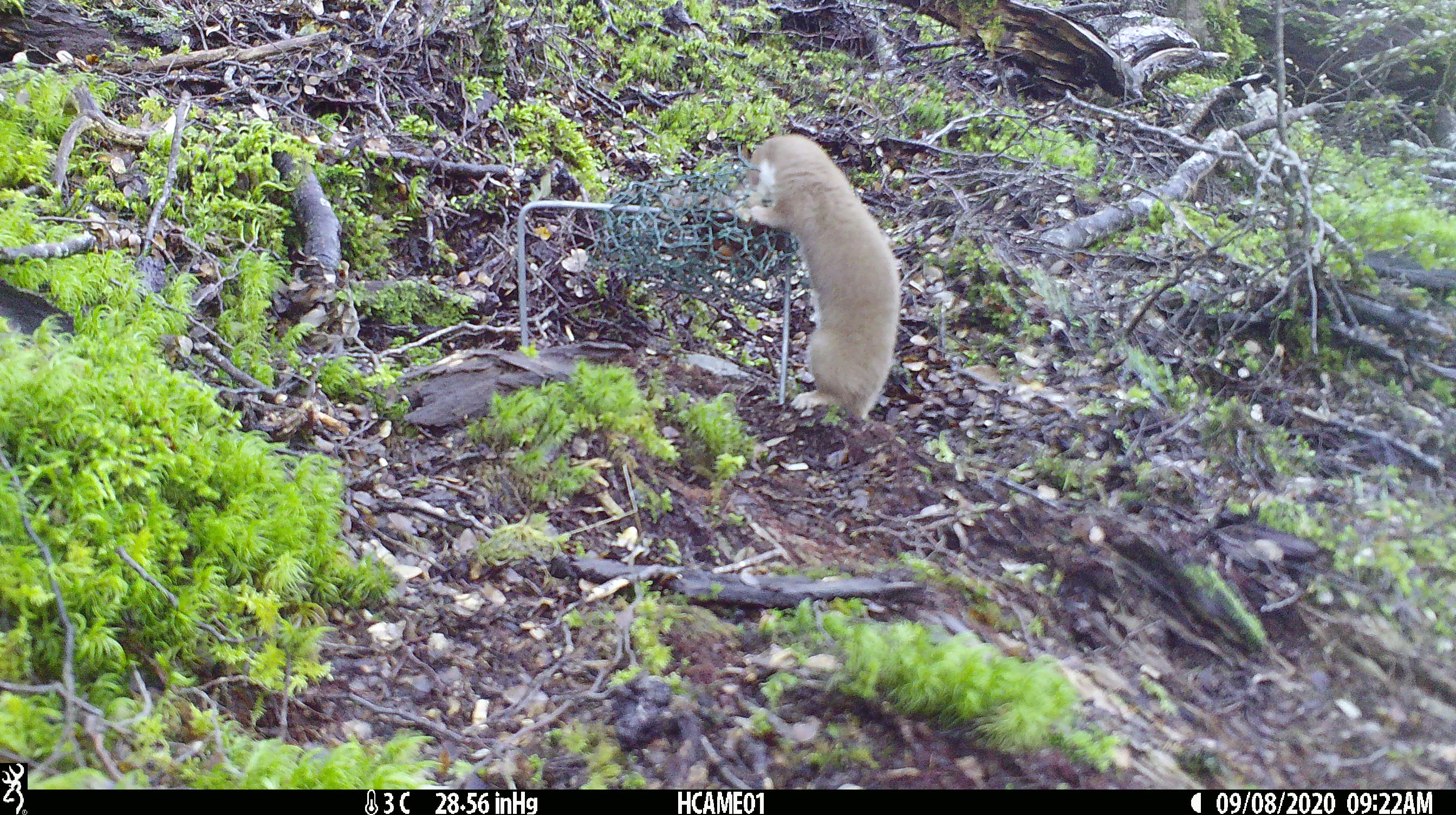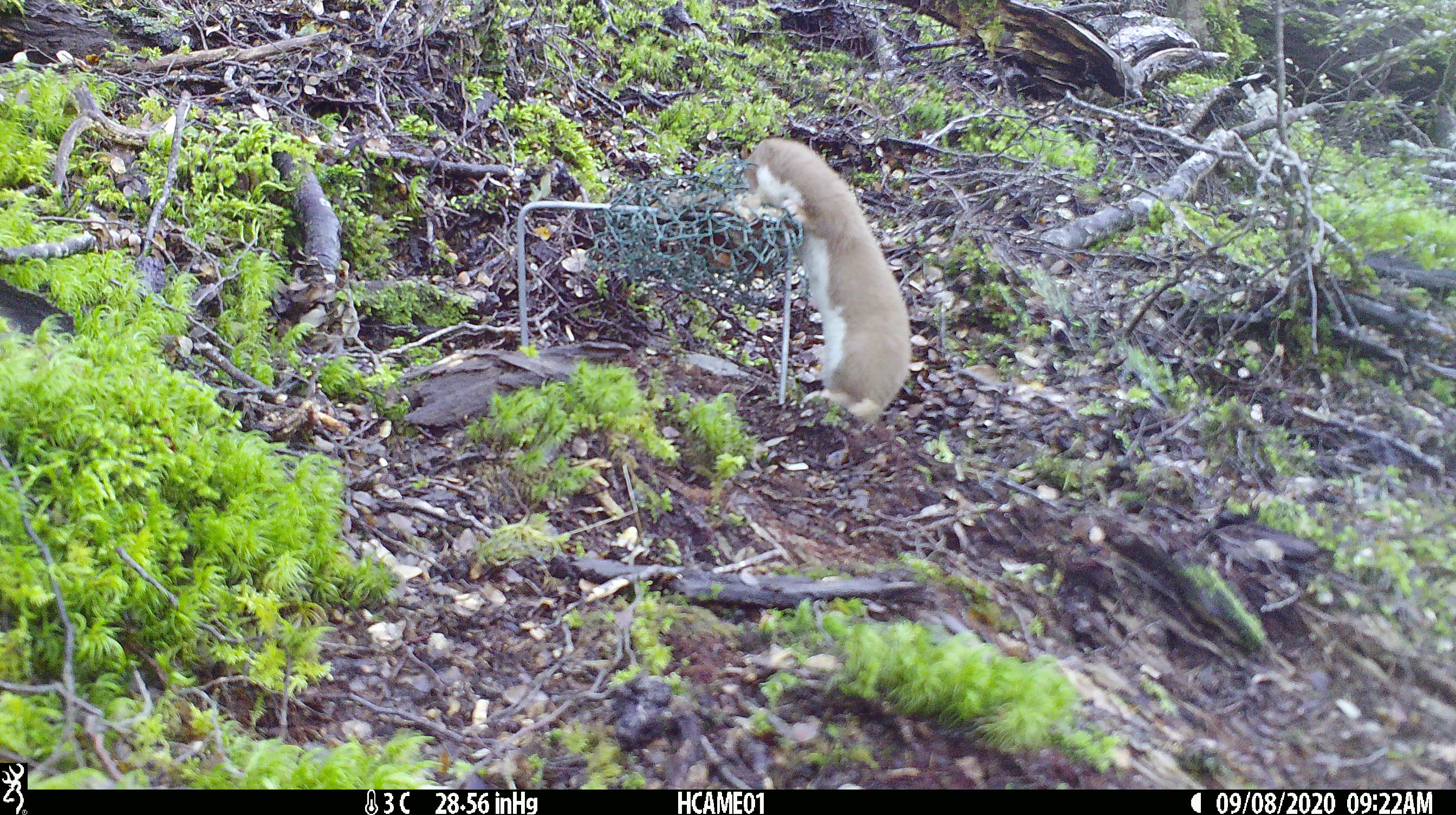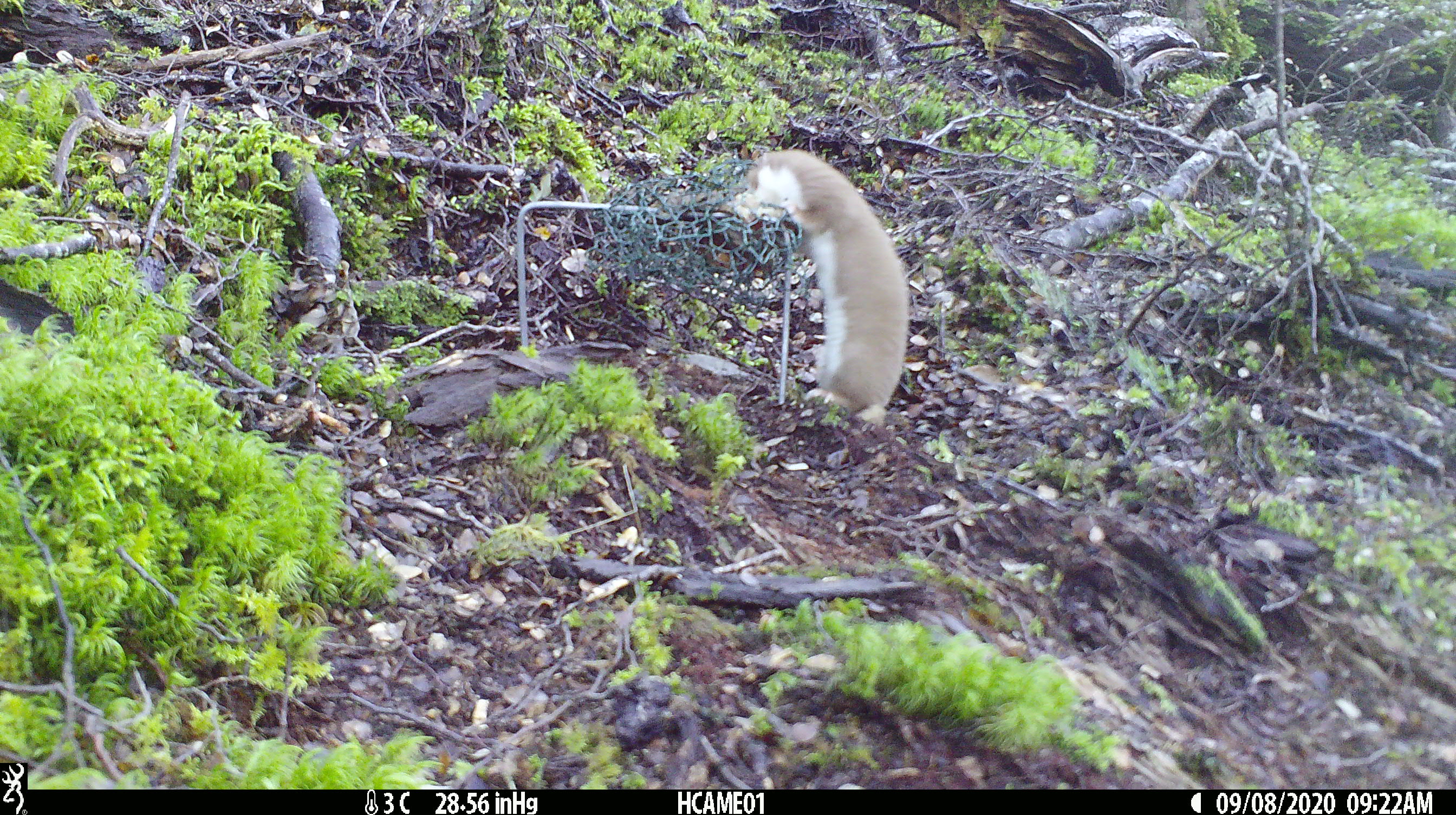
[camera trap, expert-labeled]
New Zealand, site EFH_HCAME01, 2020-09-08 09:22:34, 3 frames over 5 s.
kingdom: Animalia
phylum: Chordata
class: Mammalia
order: Carnivora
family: Mustelidae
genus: Mustela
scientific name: Mustela nivalis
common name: least weasel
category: weasel